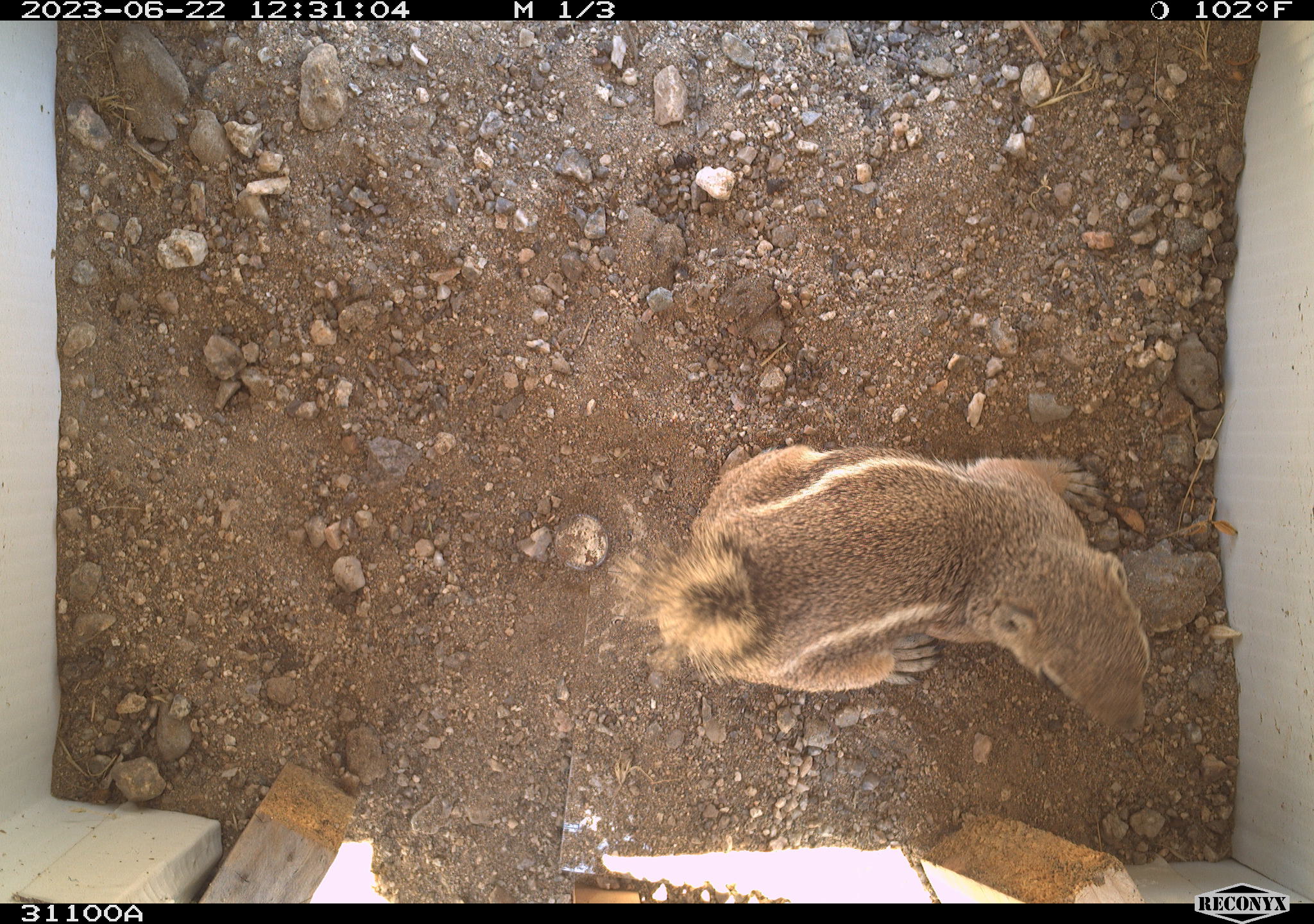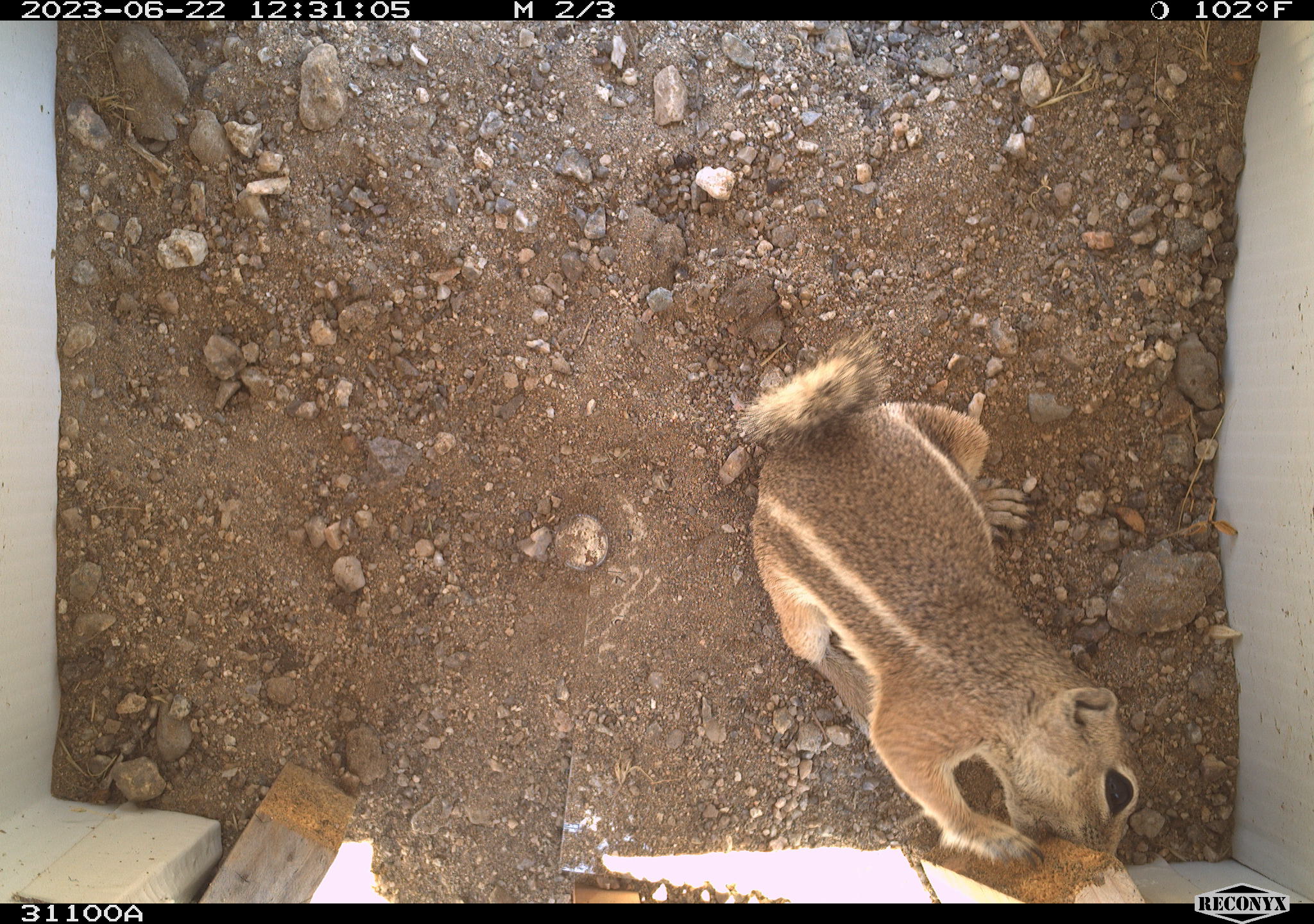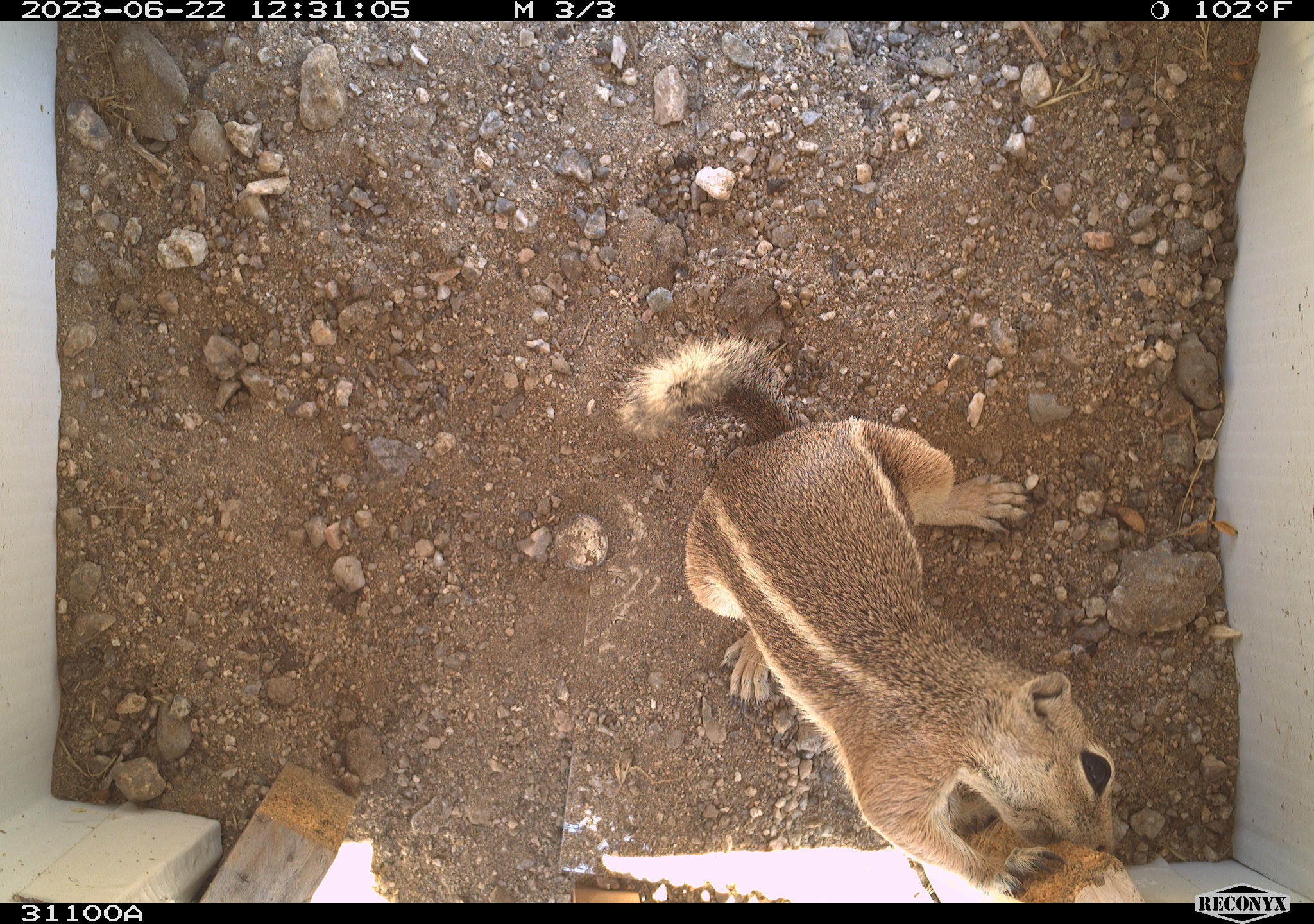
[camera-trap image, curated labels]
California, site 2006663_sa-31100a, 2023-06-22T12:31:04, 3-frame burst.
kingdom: Animalia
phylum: Chordata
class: Mammalia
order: Rodentia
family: Sciuridae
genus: Ammospermophilus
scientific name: Ammospermophilus leucurus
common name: white-tailed antelope squirrel